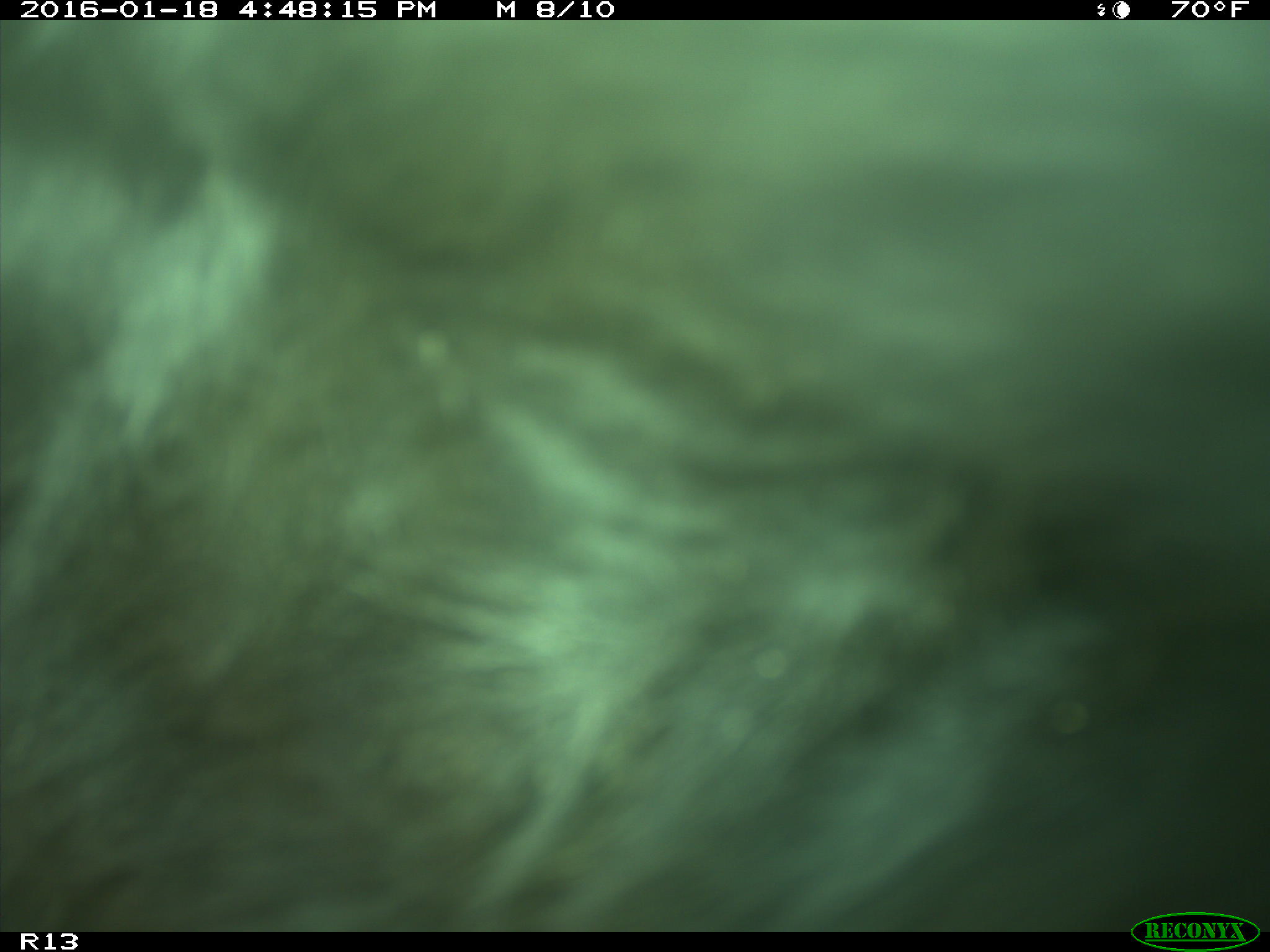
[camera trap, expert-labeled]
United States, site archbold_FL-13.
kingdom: Animalia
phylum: Chordata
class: Mammalia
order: Artiodactyla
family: Bovidae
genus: Bos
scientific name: Bos taurus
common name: domestic cow